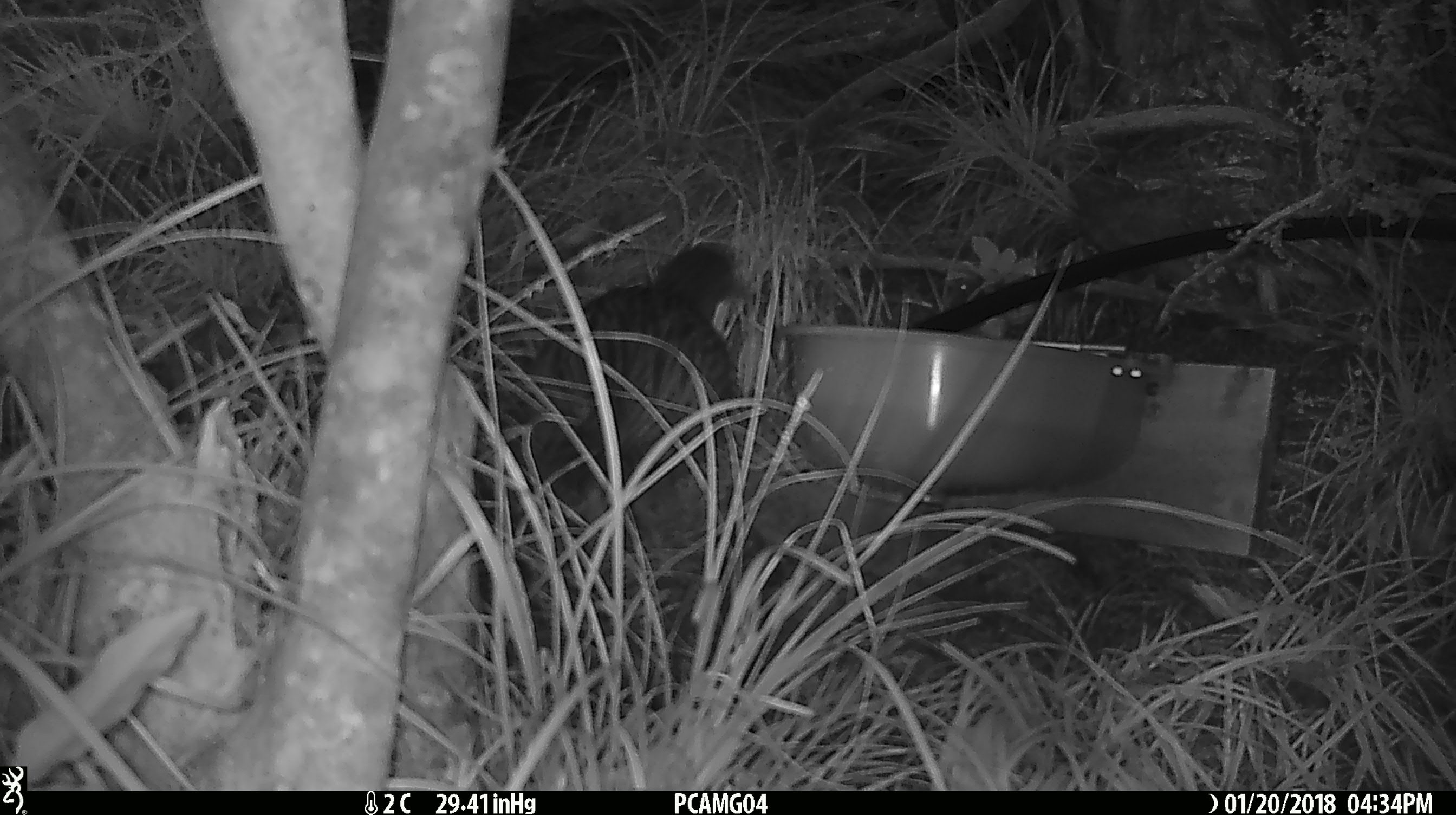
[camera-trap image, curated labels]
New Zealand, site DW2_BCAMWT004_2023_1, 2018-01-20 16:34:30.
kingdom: Animalia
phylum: Chordata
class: Aves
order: Gruiformes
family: Rallidae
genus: Gallirallus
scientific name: Gallirallus australis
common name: weka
Weka (Gallirallus australis).